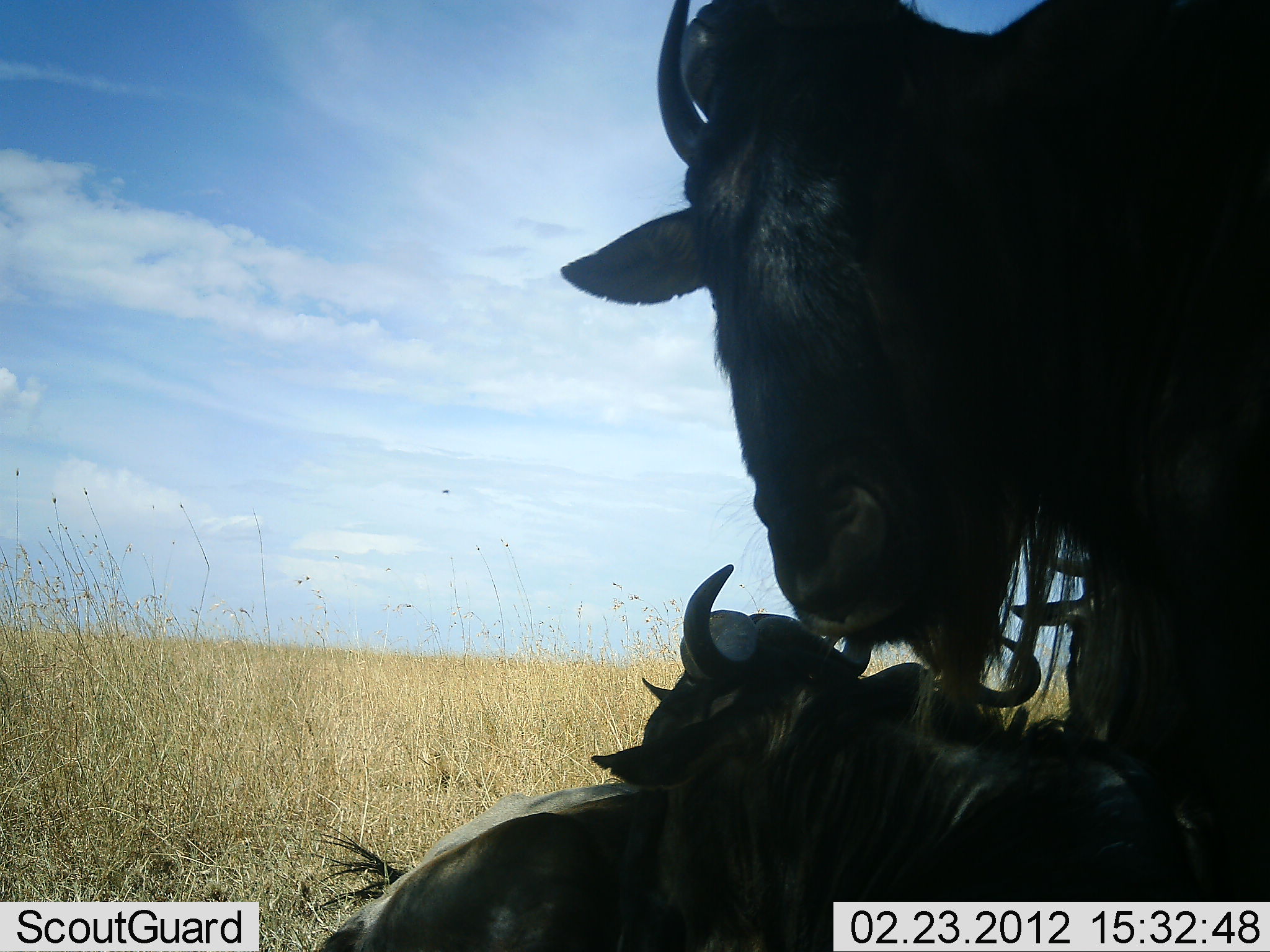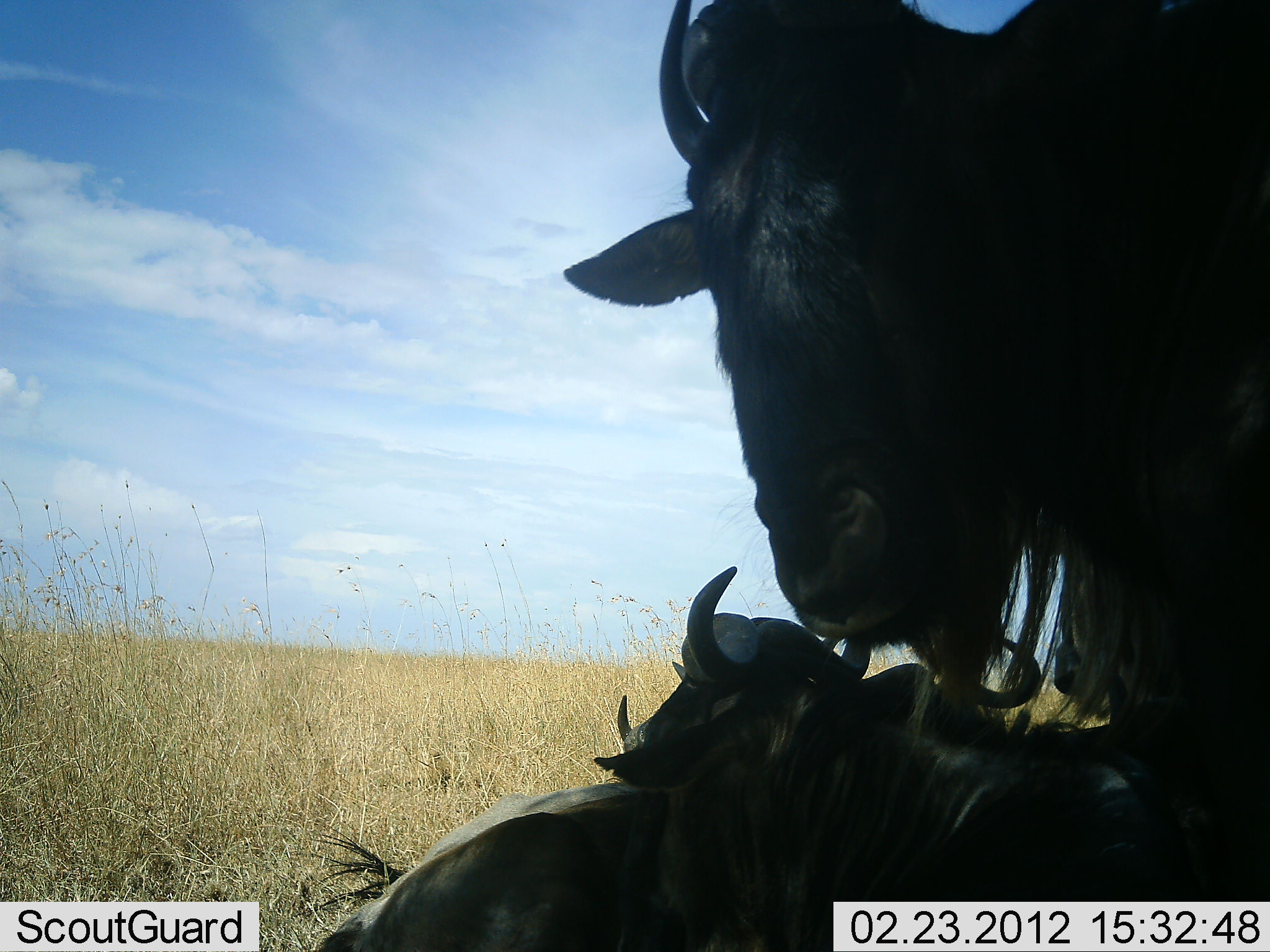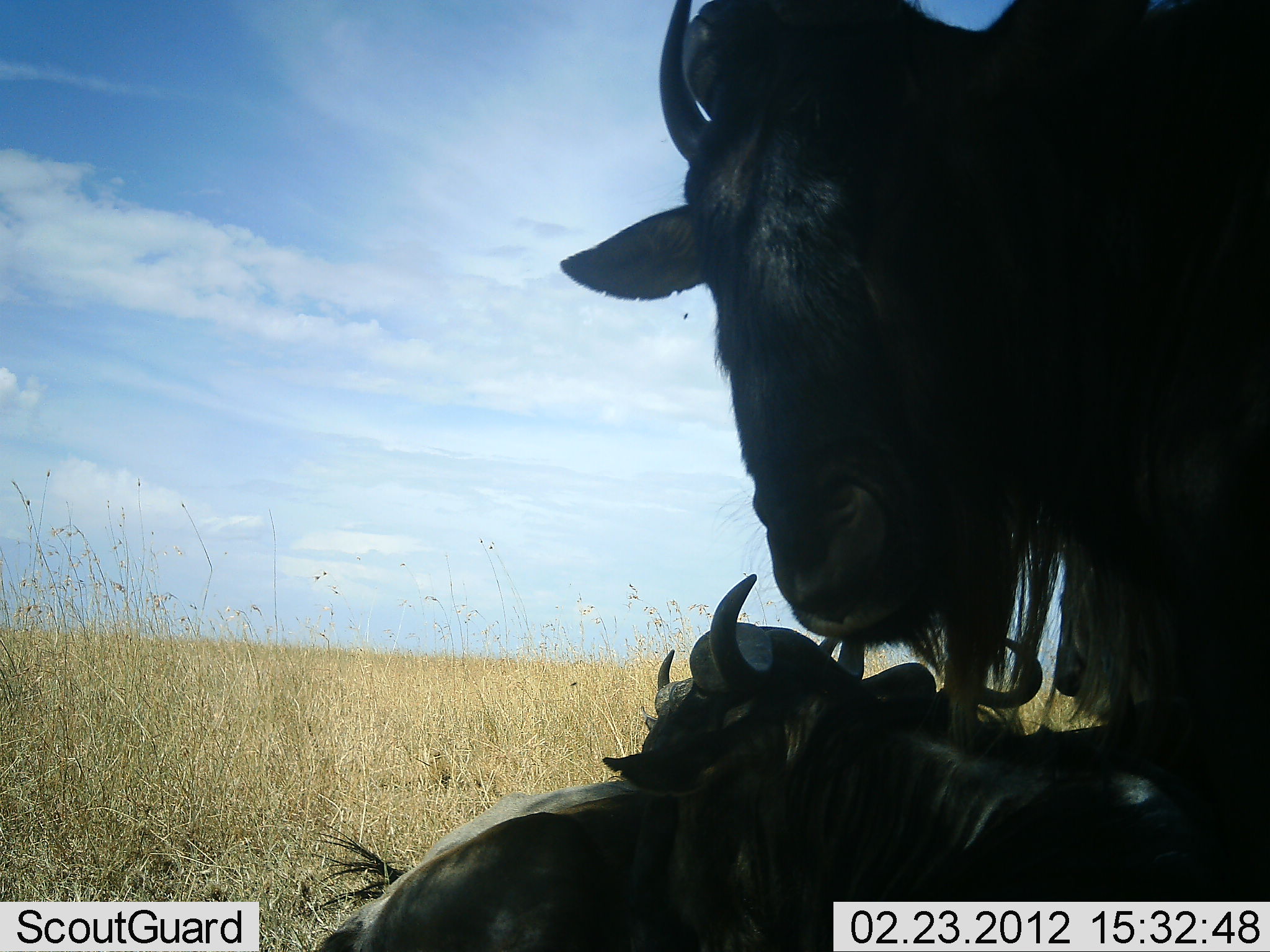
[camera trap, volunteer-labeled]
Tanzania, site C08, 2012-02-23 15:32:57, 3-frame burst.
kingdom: Animalia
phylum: Chordata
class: Mammalia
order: Artiodactyla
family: Bovidae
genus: Connochaetes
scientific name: Connochaetes taurinus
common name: blue wildebeest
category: wildebeest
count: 3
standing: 52%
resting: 100%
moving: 0%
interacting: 9%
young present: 9%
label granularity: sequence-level